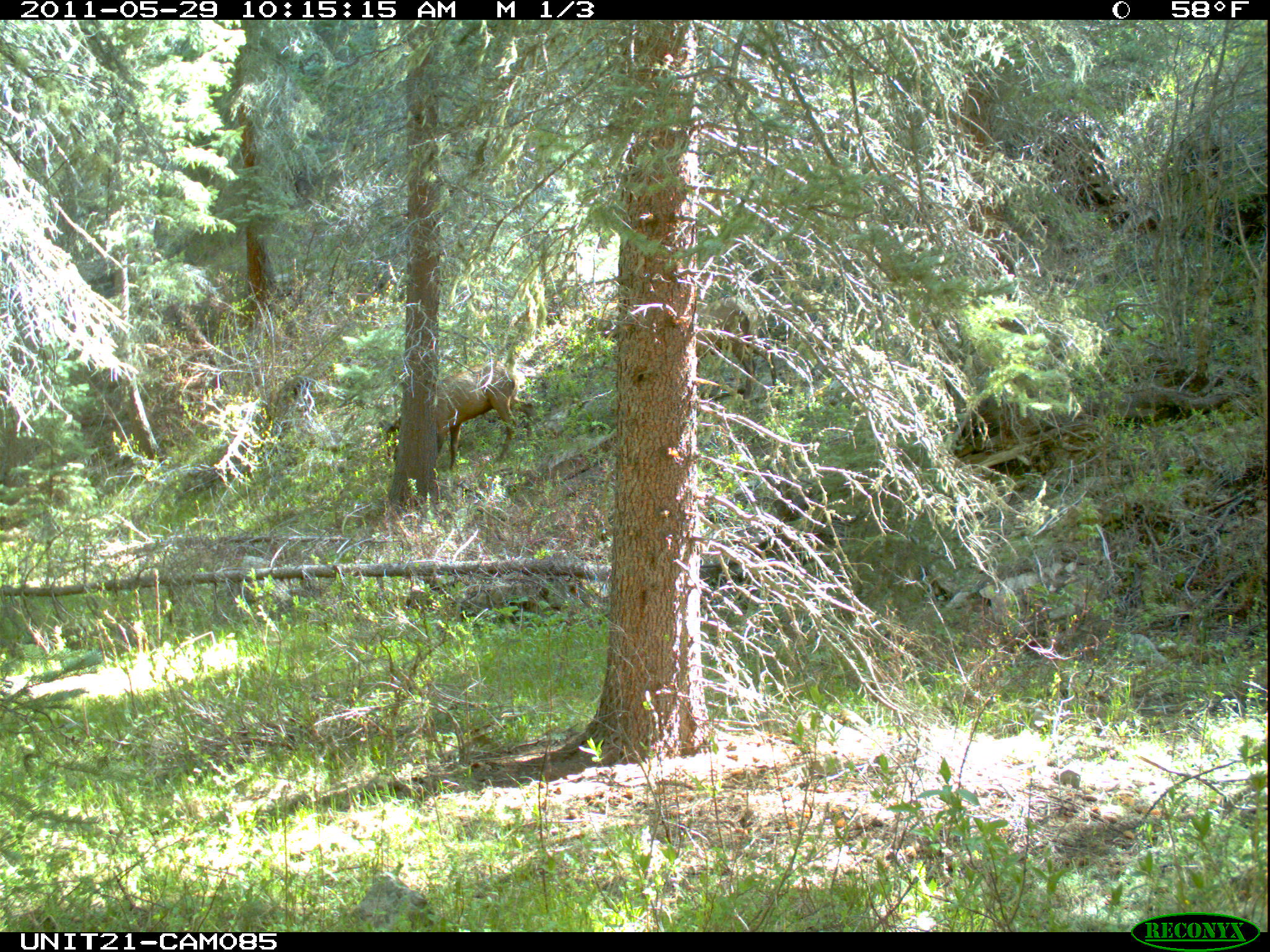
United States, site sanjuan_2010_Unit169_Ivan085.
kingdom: Animalia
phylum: Chordata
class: Mammalia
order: Artiodactyla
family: Cervidae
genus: Cervus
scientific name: Cervus elaphus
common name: red deer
Cervus elaphus (red deer).